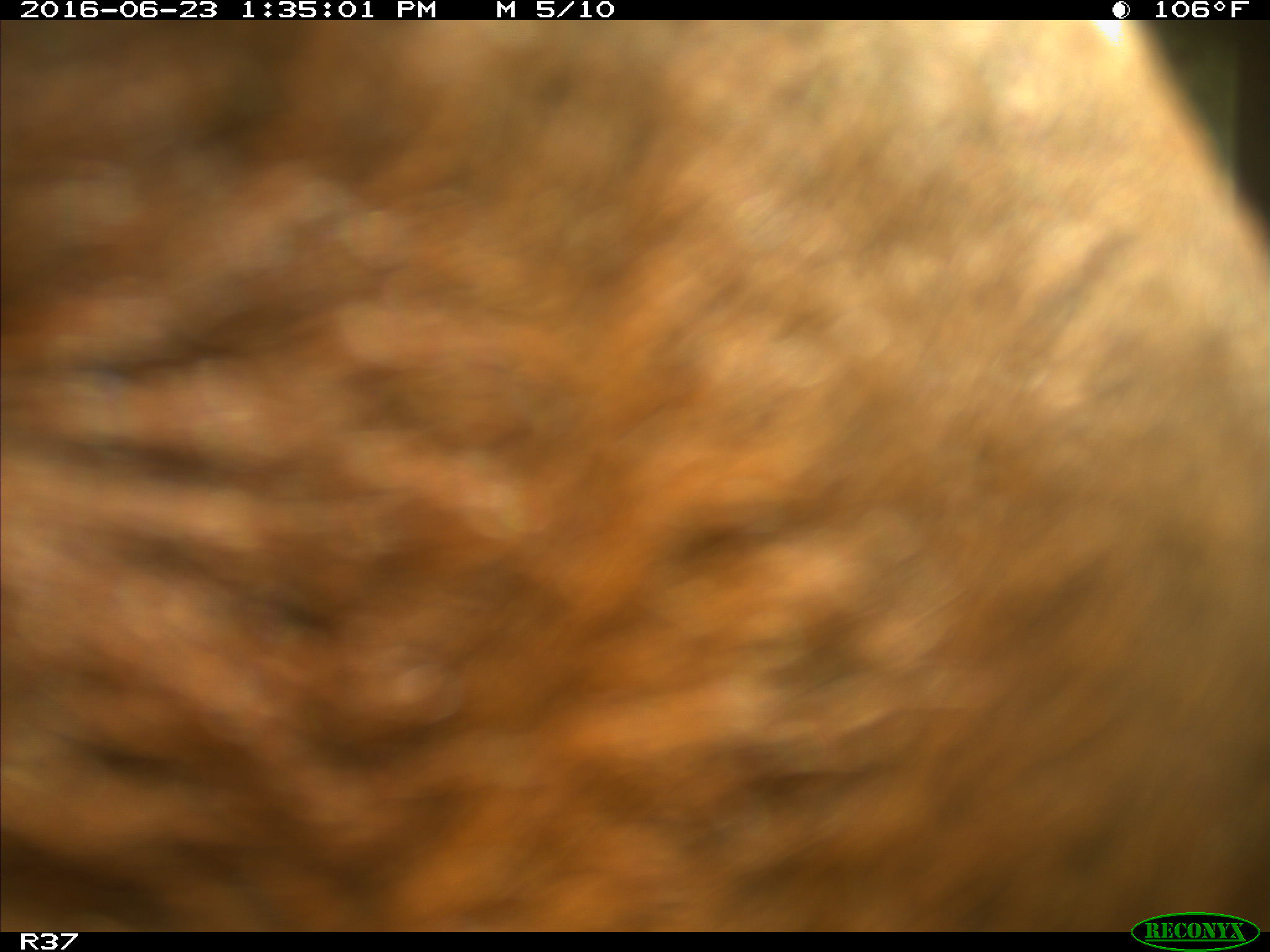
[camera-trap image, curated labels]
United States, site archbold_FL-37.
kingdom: Animalia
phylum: Chordata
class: Mammalia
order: Artiodactyla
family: Bovidae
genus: Bos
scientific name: Bos taurus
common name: domestic cow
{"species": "Bos taurus (domestic cow)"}